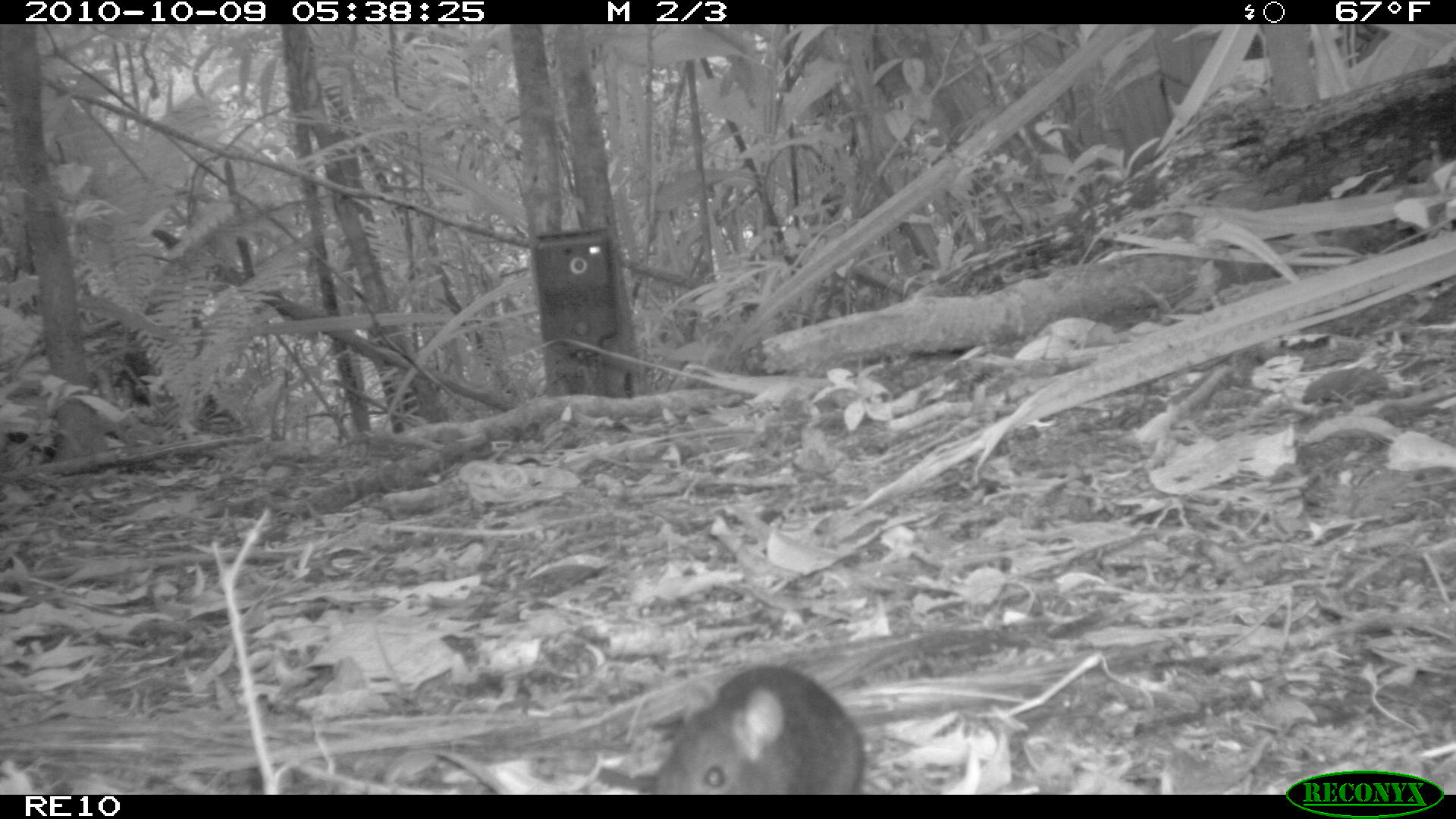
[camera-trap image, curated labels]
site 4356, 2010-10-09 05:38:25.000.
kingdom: Animalia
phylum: Chordata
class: Mammalia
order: Rodentia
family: Muridae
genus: Rattus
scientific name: Rattus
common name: rodent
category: unknown rat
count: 1